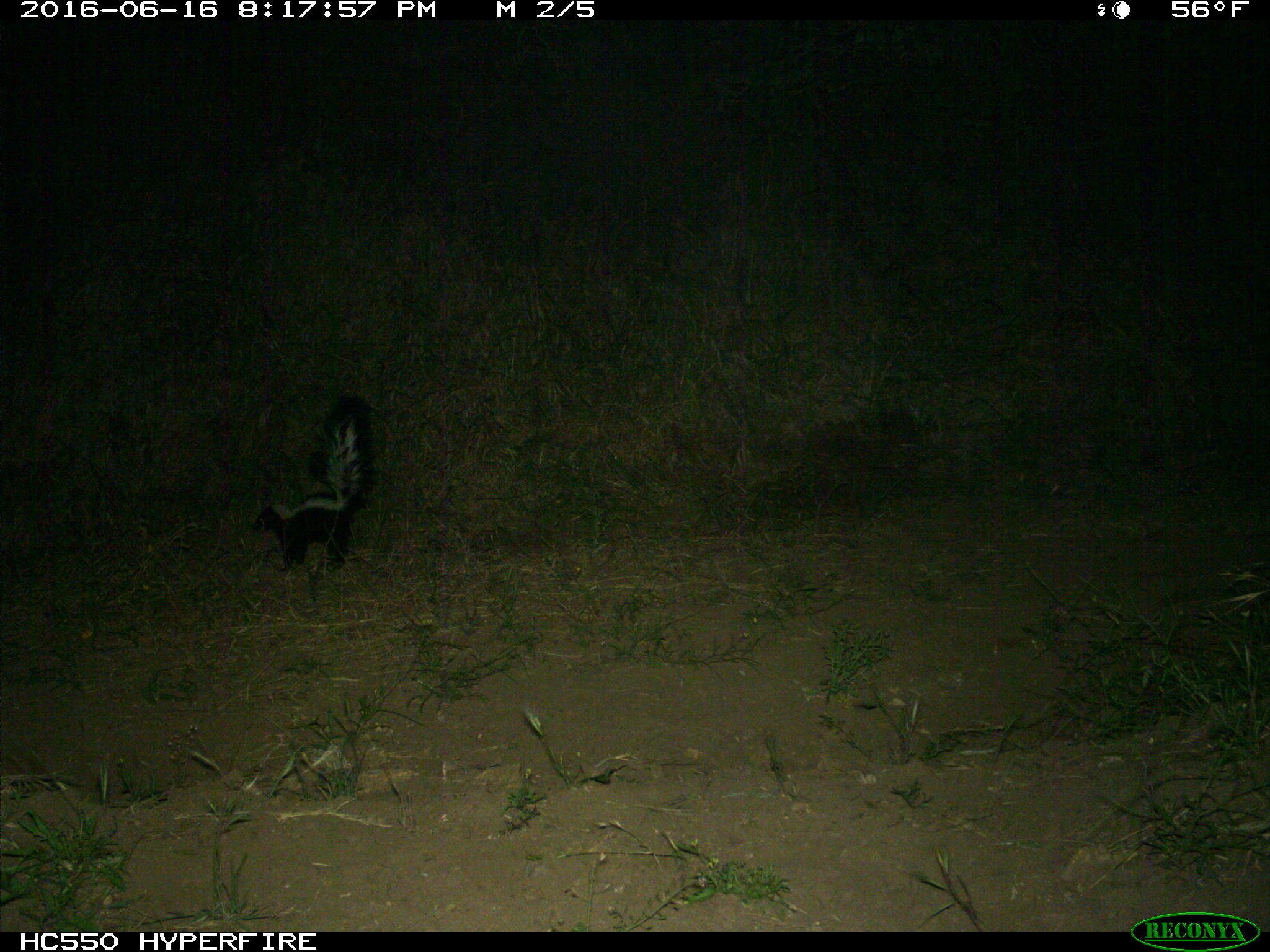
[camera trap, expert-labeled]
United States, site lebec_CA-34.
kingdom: Animalia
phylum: Chordata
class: Mammalia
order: Carnivora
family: Mephitidae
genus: Mephitis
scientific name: Mephitis mephitis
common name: striped skunk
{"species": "Mephitis mephitis (striped skunk)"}